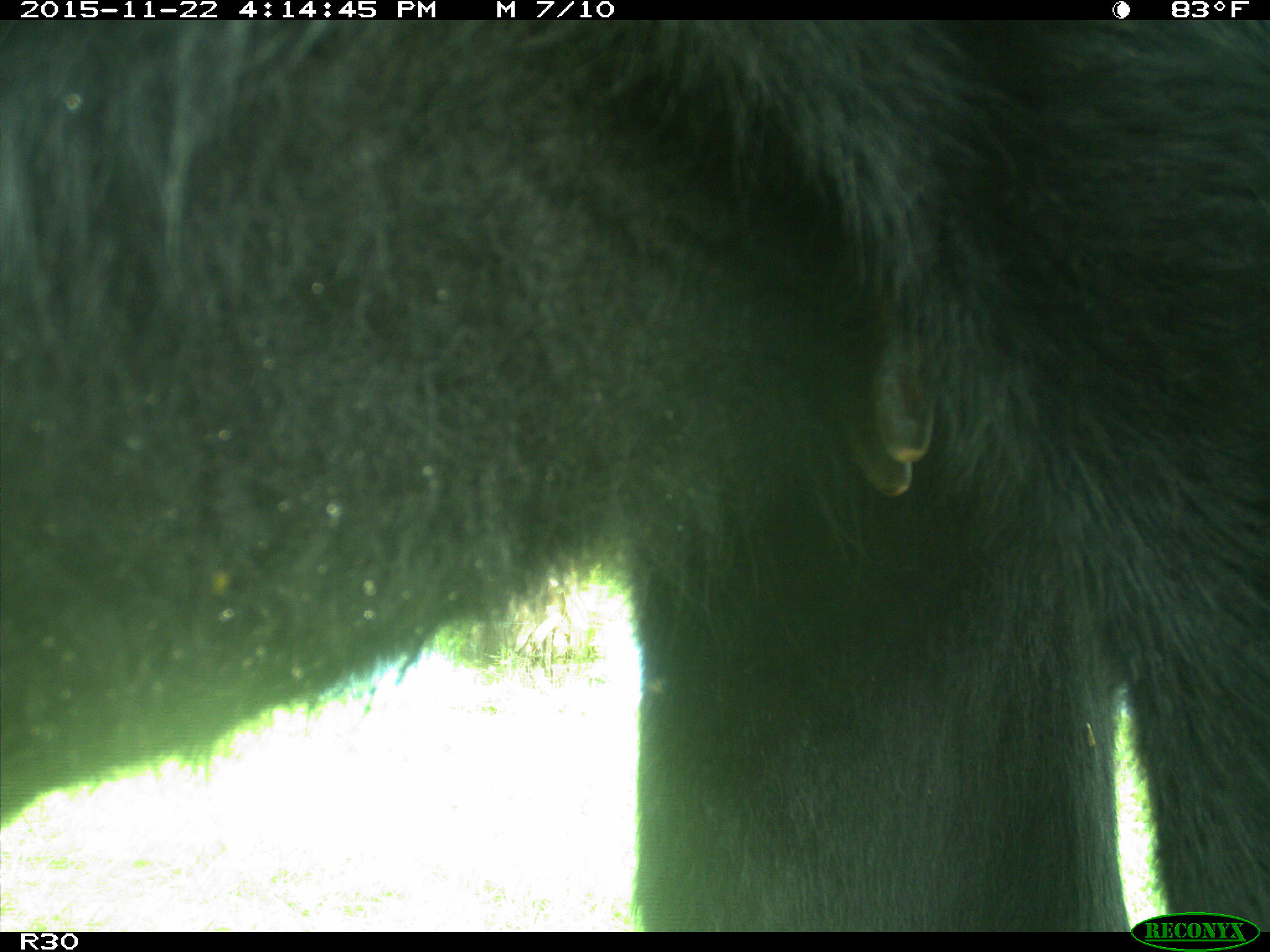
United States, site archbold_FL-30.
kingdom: Animalia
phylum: Chordata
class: Mammalia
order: Artiodactyla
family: Bovidae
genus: Bos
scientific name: Bos taurus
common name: domestic cow